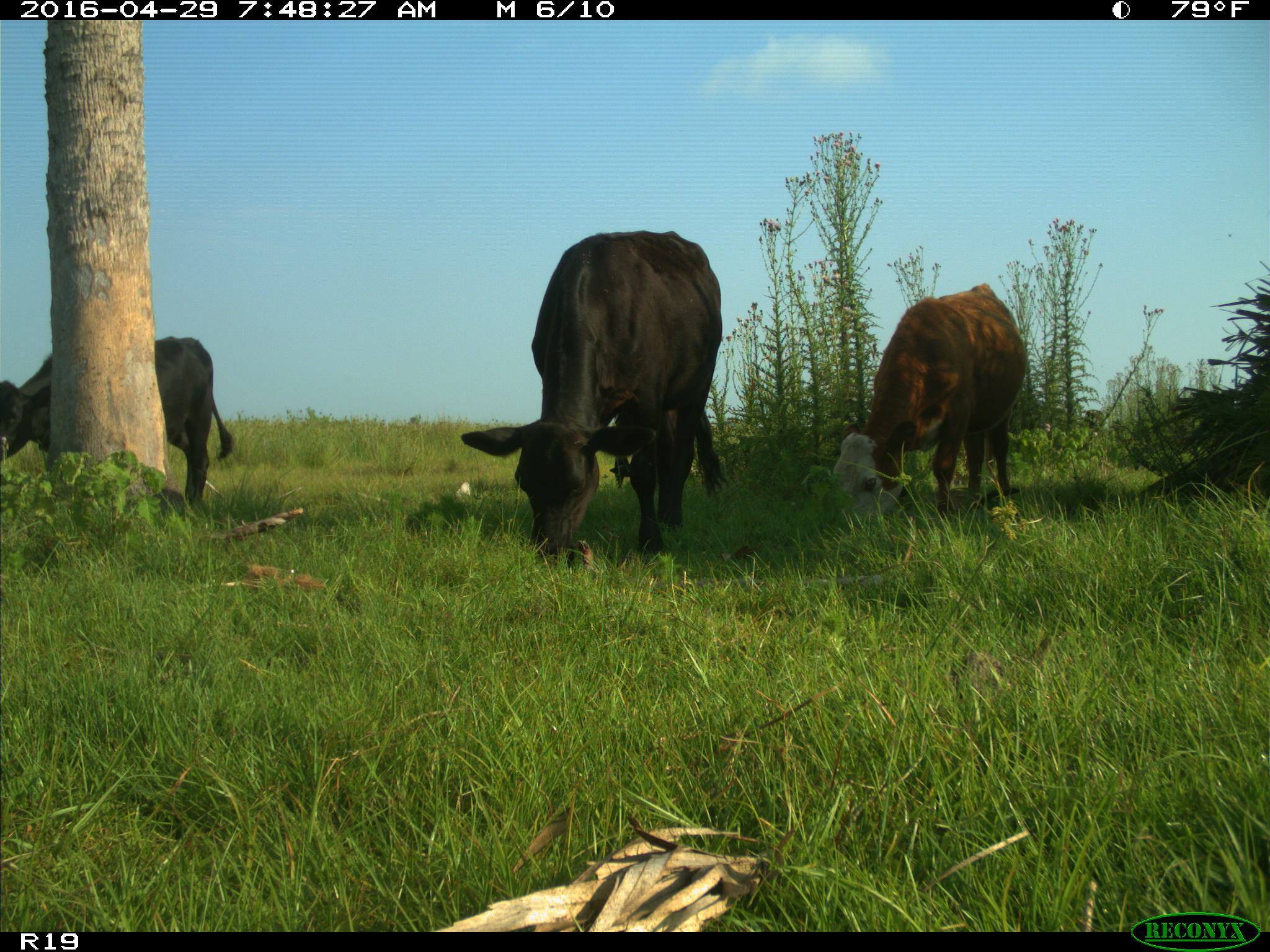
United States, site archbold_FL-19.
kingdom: Animalia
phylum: Chordata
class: Mammalia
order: Artiodactyla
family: Bovidae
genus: Bos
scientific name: Bos taurus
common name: domestic cow